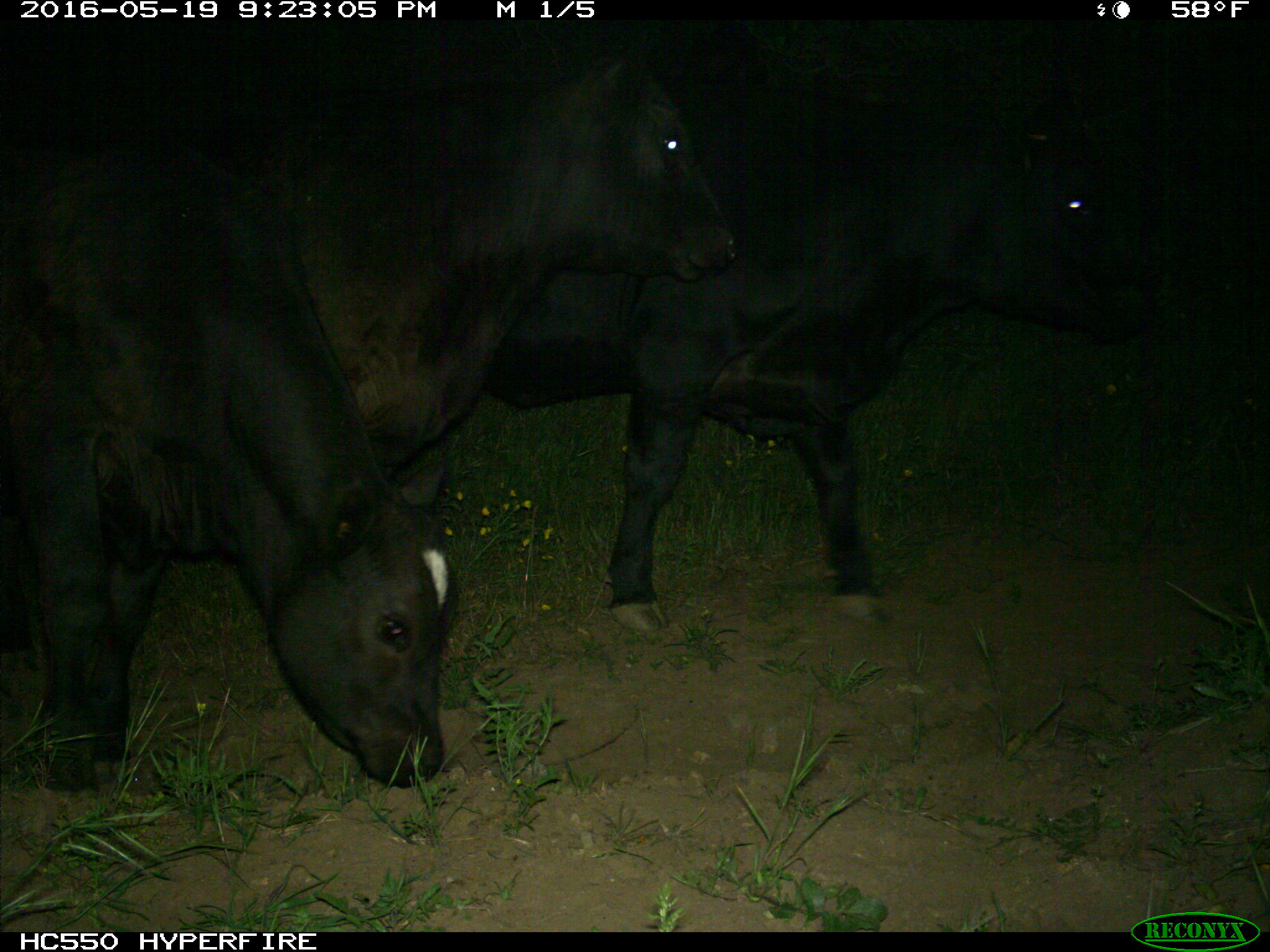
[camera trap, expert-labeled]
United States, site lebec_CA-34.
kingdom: Animalia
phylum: Chordata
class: Mammalia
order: Artiodactyla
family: Bovidae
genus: Bos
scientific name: Bos taurus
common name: domestic cow